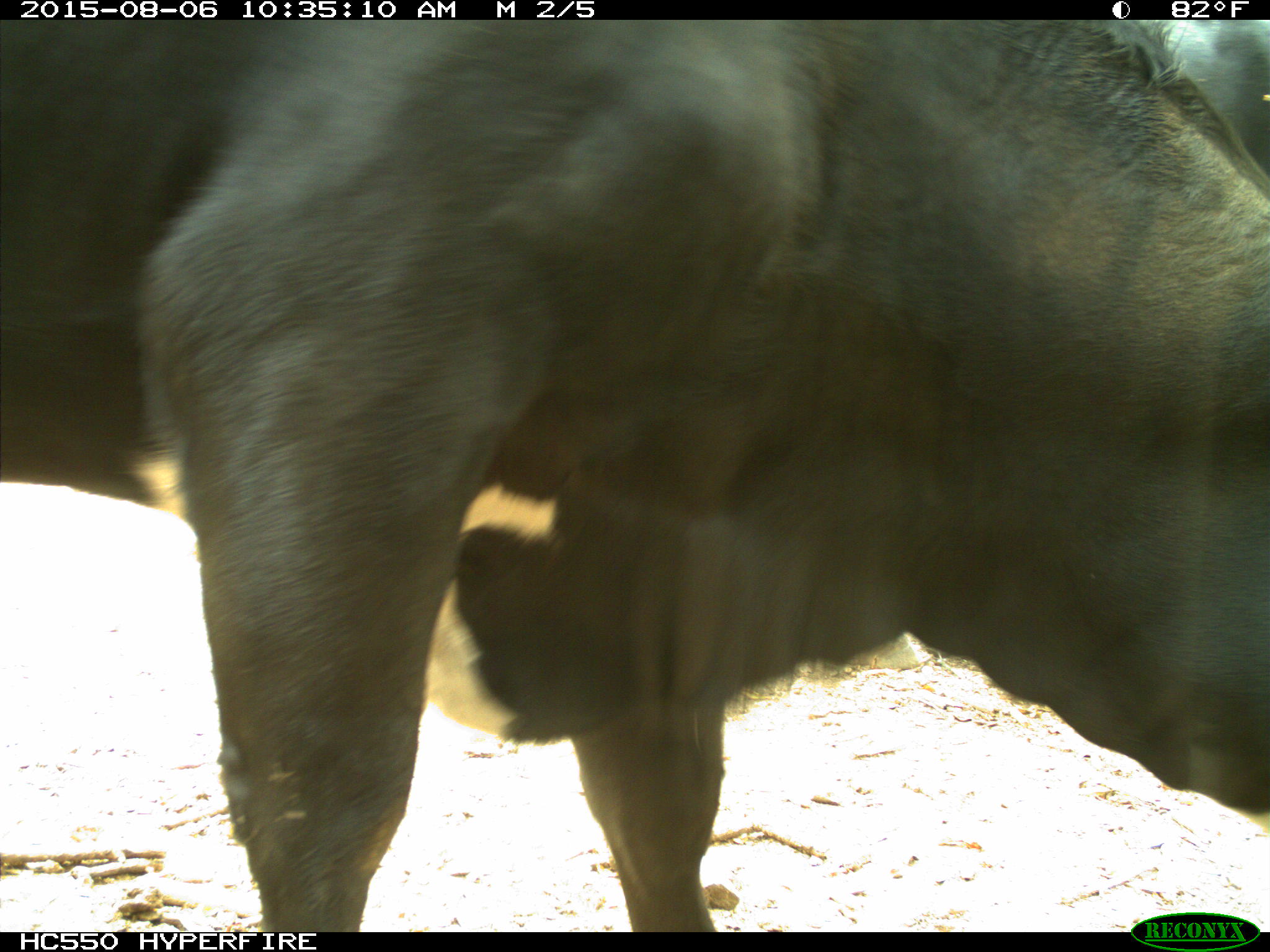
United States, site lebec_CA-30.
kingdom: Animalia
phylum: Chordata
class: Mammalia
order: Artiodactyla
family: Bovidae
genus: Bos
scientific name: Bos taurus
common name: domestic cow